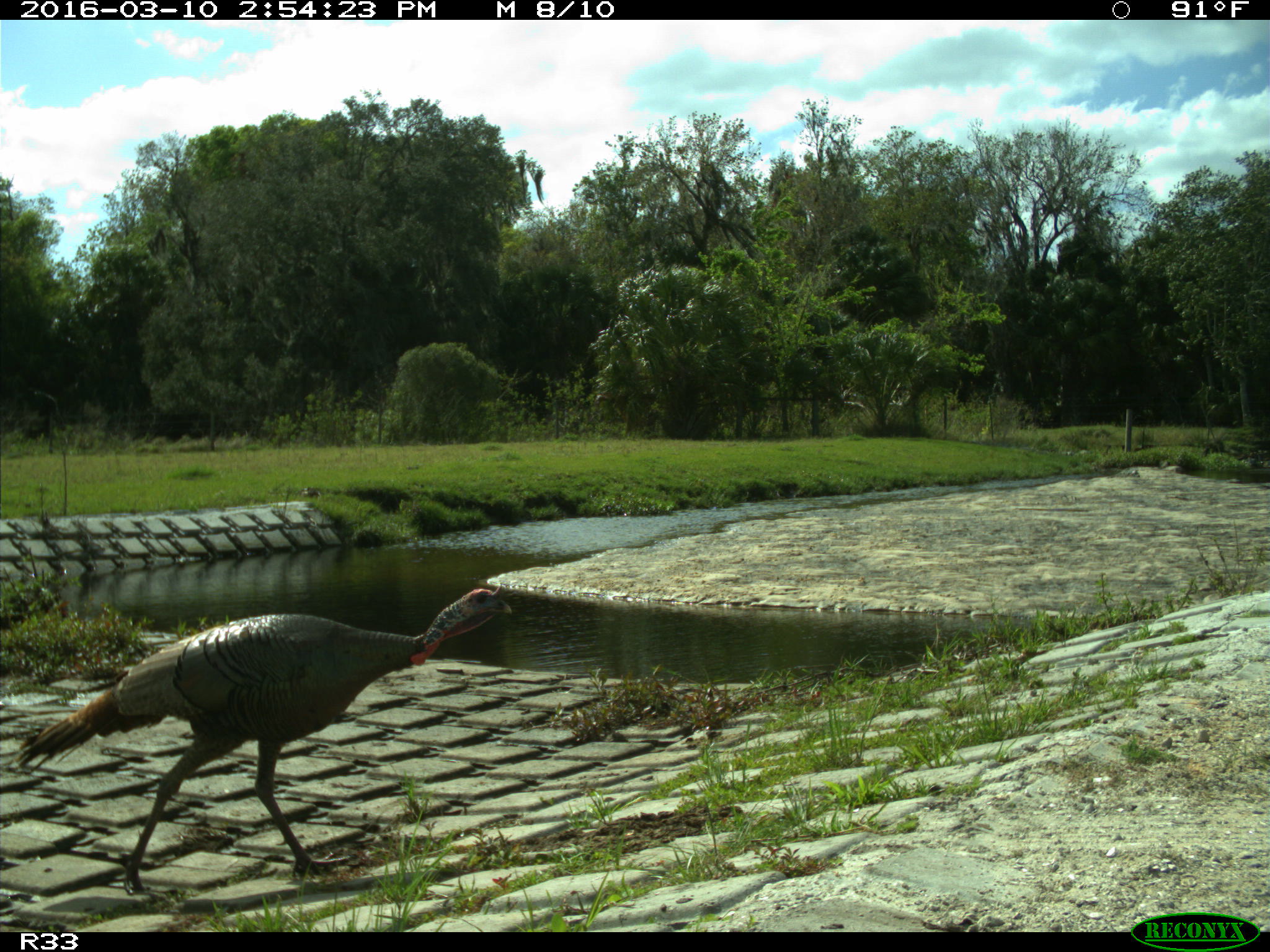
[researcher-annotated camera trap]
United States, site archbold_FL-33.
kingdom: Animalia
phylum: Chordata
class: Aves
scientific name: Aves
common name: birds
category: unidentified bird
Unidentified bird (birds) (Aves).